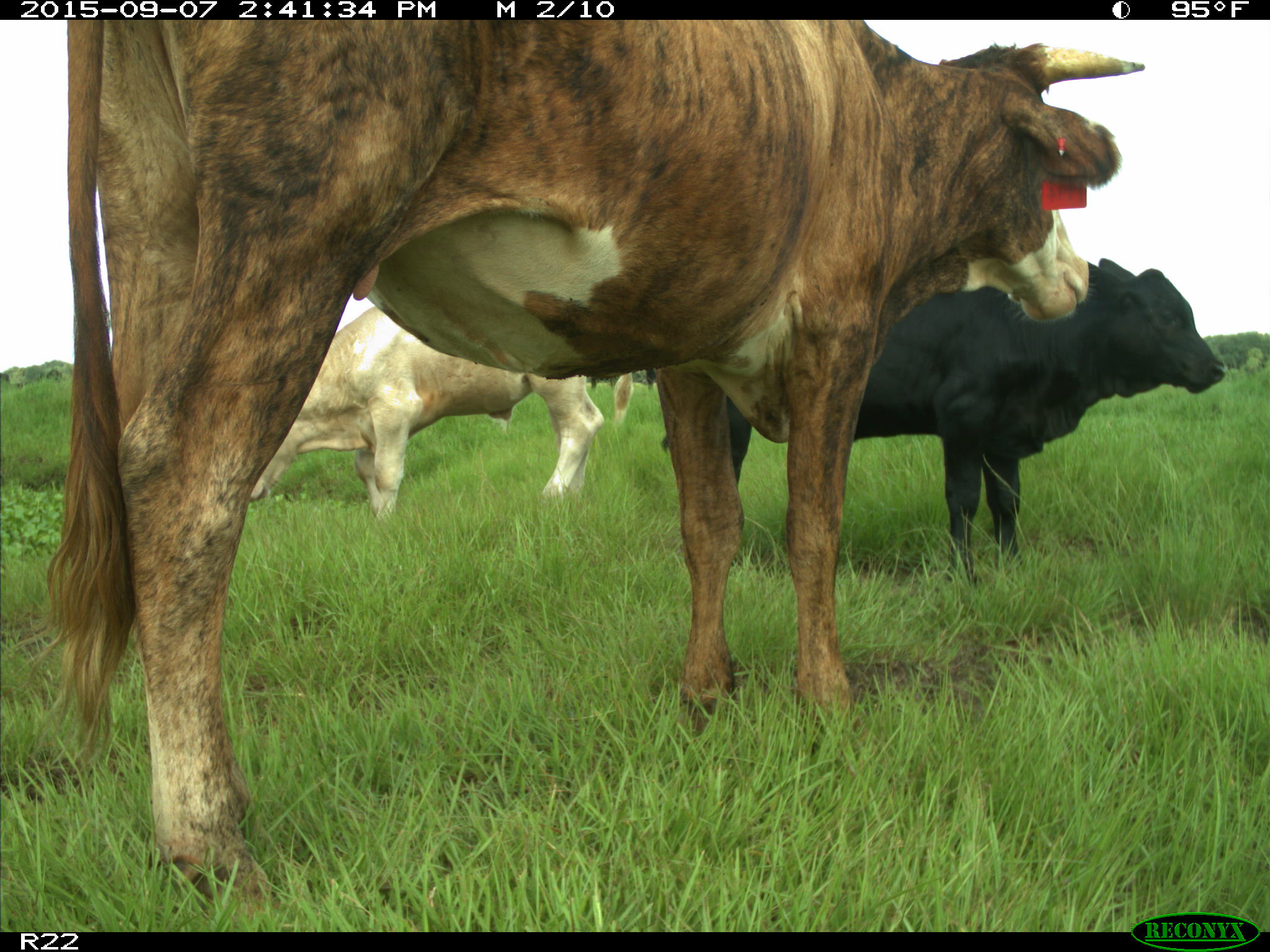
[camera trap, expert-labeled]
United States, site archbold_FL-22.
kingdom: Animalia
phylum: Chordata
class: Mammalia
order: Artiodactyla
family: Bovidae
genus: Bos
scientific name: Bos taurus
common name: domestic cow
Bos taurus (domestic cow).